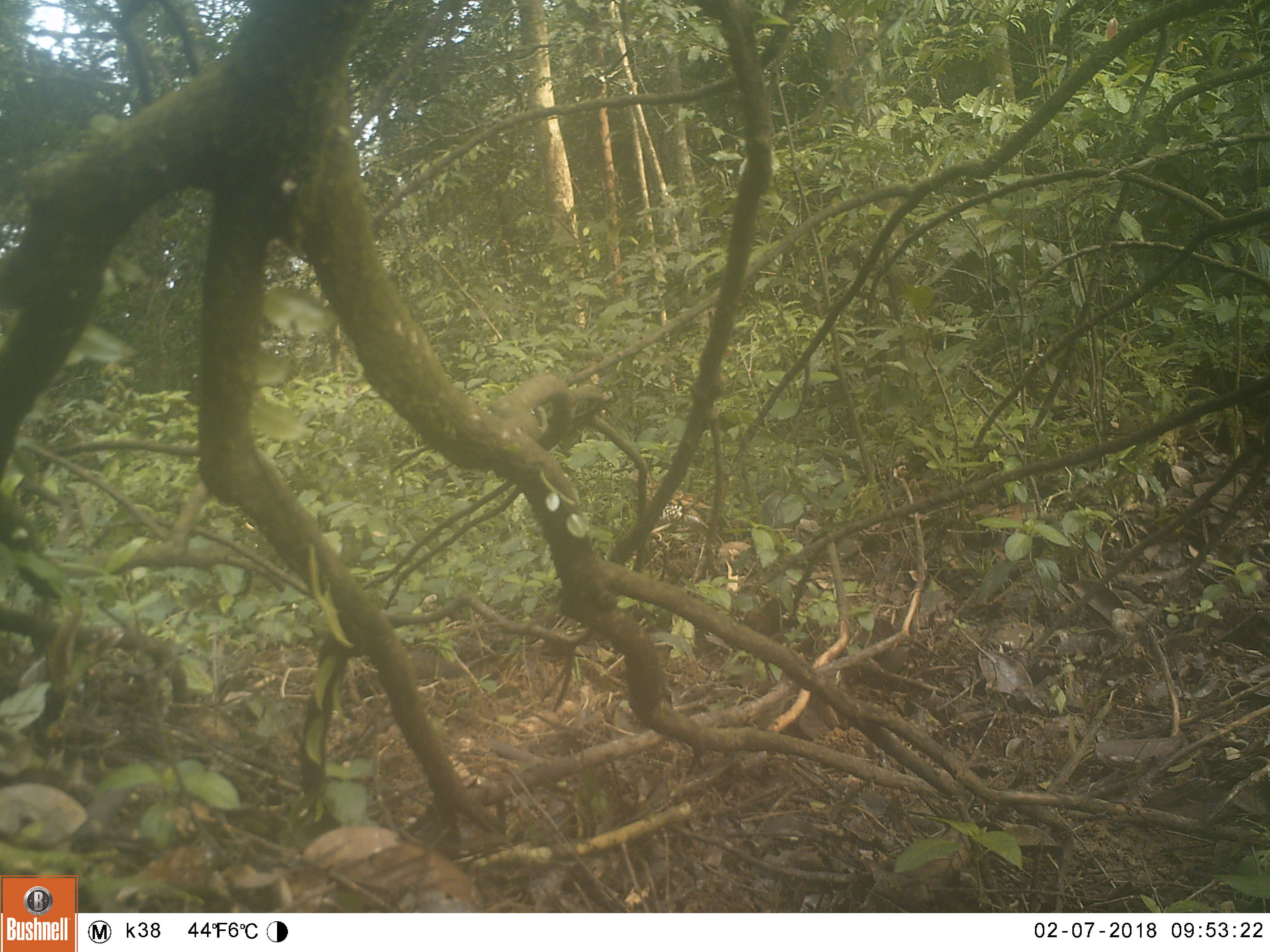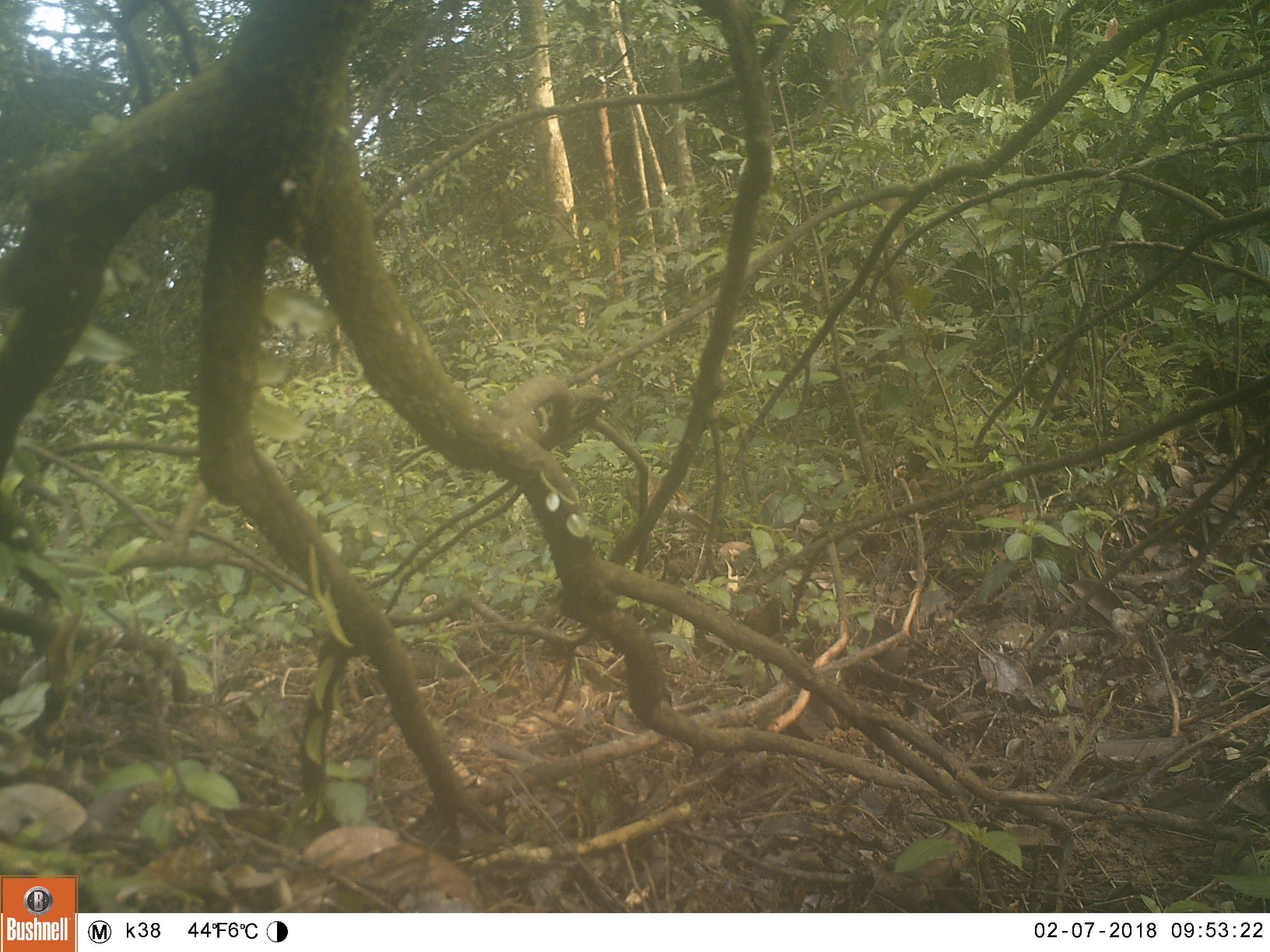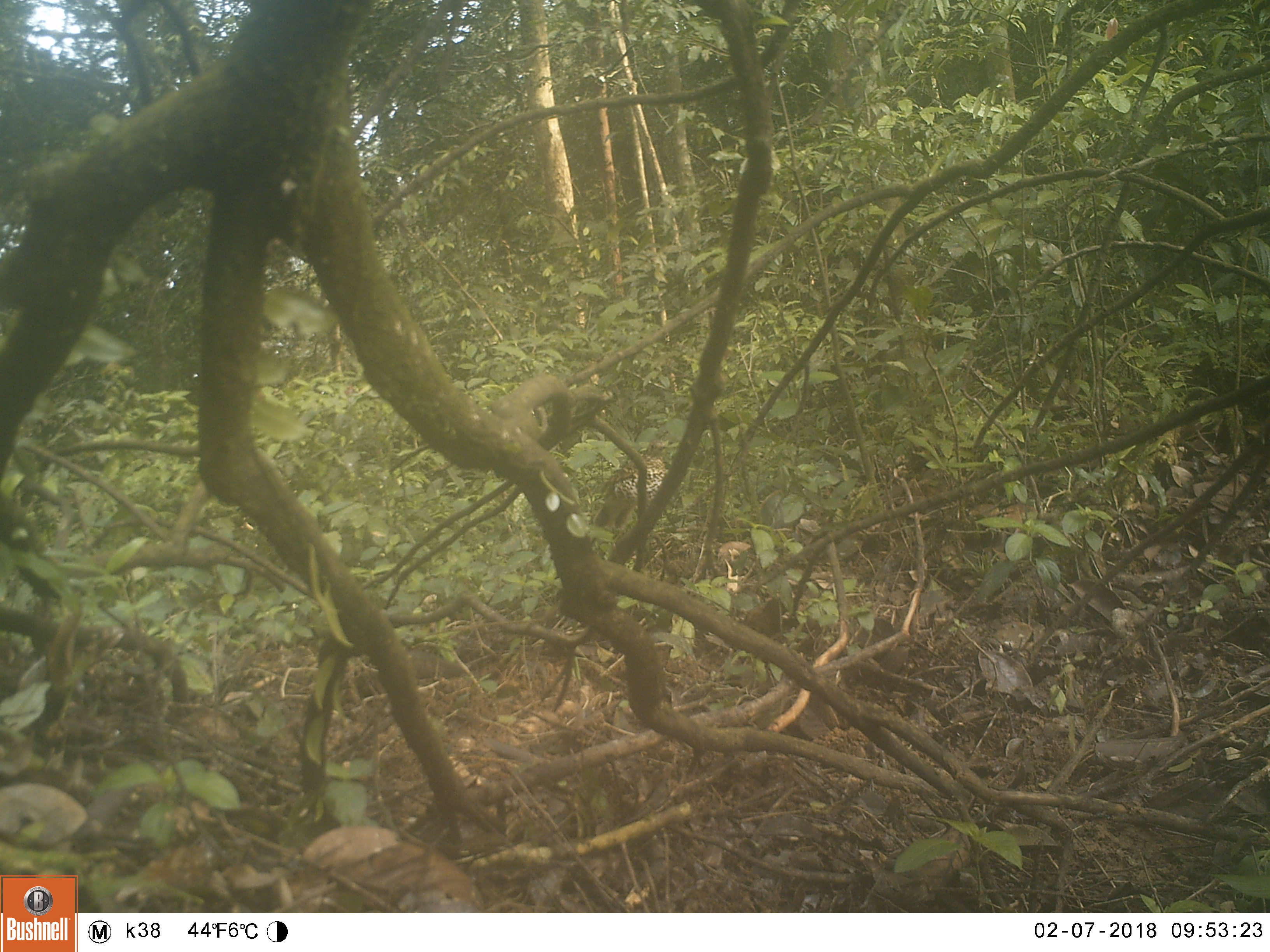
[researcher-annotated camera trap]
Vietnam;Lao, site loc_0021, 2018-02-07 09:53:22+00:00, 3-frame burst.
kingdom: Animalia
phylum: Chordata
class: Aves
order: Passeriformes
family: Turdidae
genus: Zoothera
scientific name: Zoothera dauma dauma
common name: scaly thrush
Scaly thrush (Zoothera dauma dauma). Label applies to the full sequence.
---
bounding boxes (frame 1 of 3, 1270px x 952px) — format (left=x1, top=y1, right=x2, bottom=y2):
scaly thrush: (left=622, top=466, right=724, bottom=545)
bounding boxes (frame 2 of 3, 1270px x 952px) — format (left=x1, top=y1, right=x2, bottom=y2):
scaly thrush: (left=624, top=461, right=720, bottom=551)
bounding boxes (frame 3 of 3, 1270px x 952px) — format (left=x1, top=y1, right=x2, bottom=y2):
scaly thrush: (left=590, top=429, right=670, bottom=543); (left=717, top=540, right=752, bottom=563)